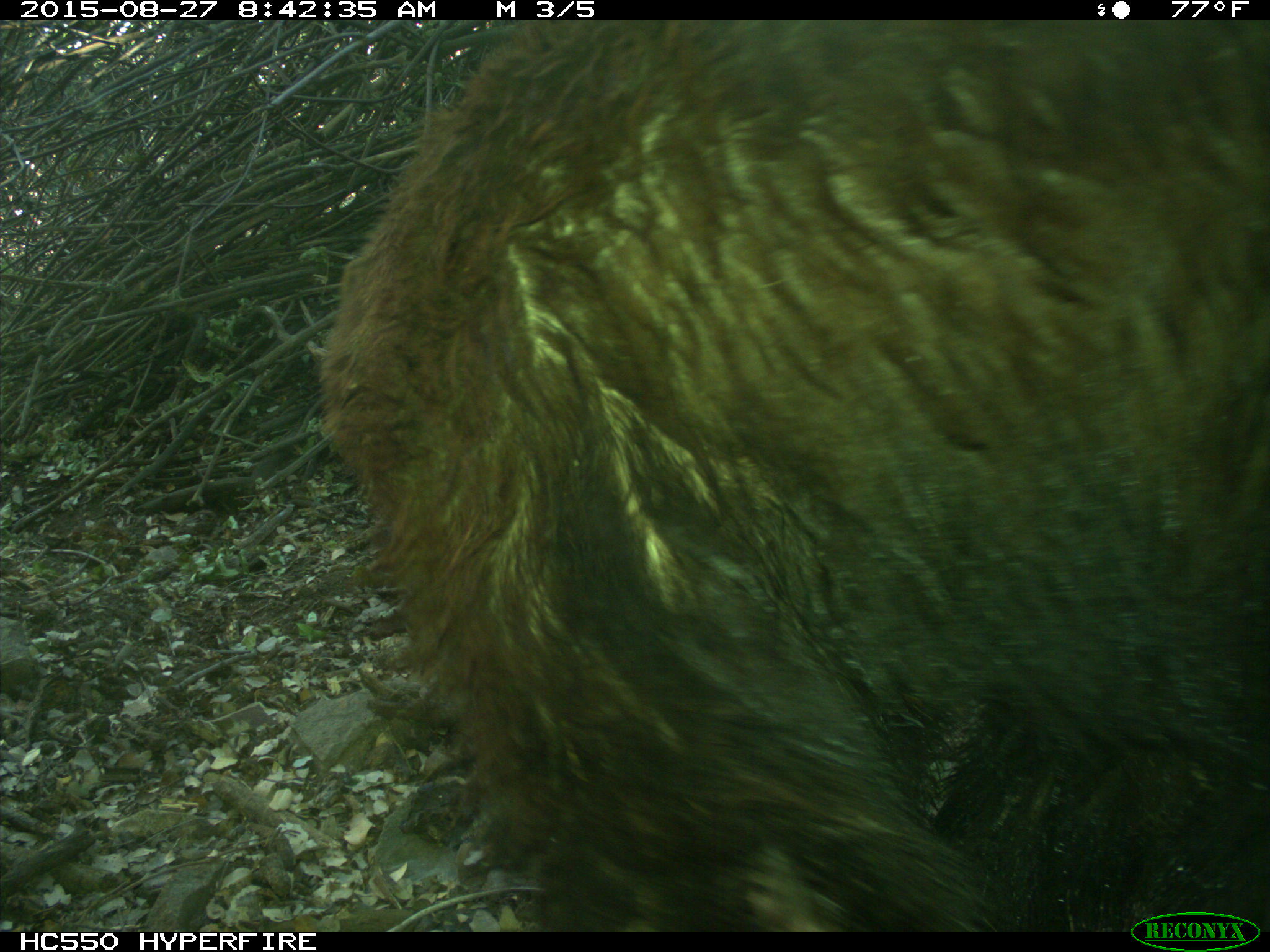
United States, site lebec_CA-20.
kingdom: Animalia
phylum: Chordata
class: Mammalia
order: Carnivora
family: Ursidae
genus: Ursus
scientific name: Ursus americanus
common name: american black bear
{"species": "Ursus americanus (american black bear)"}